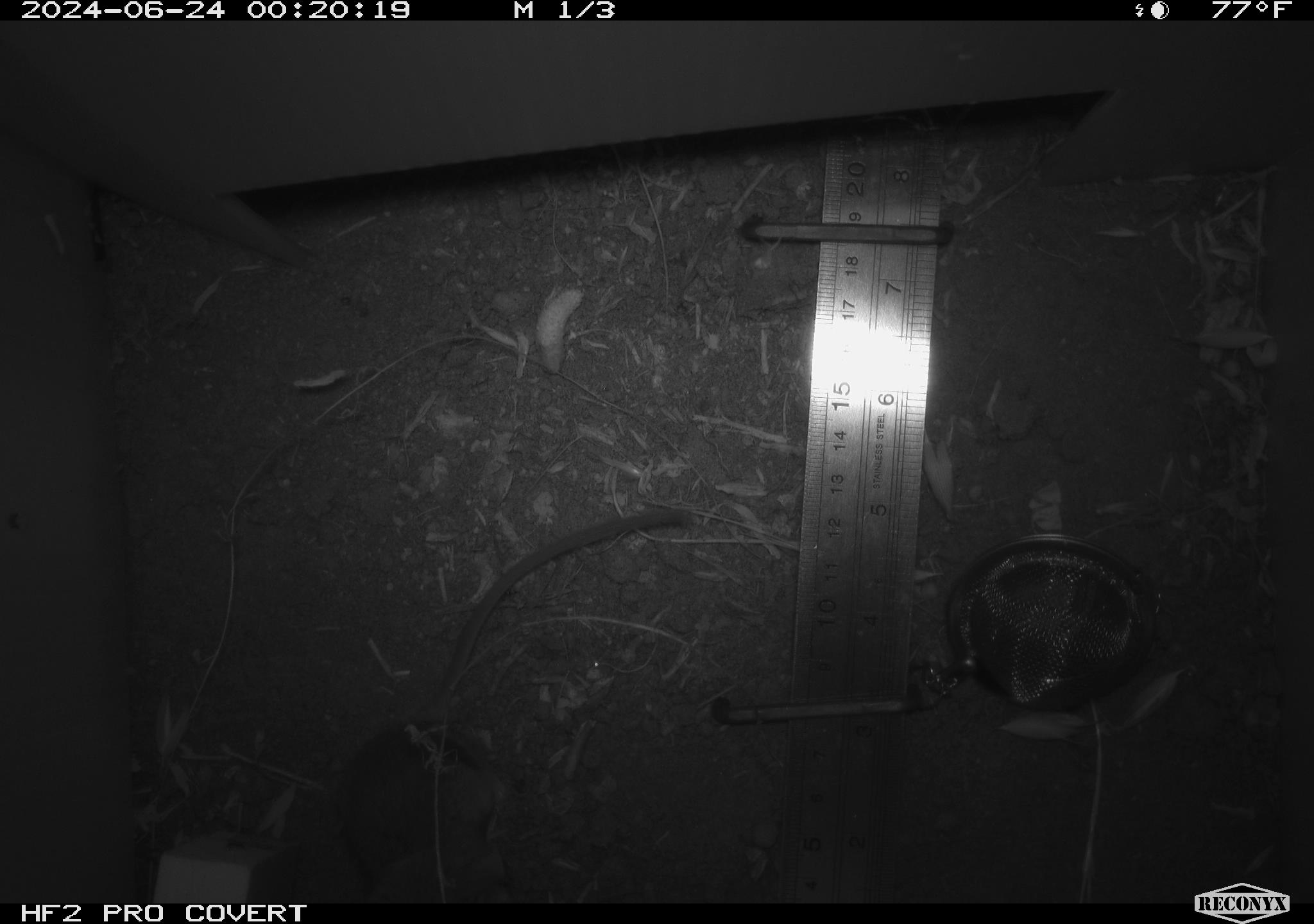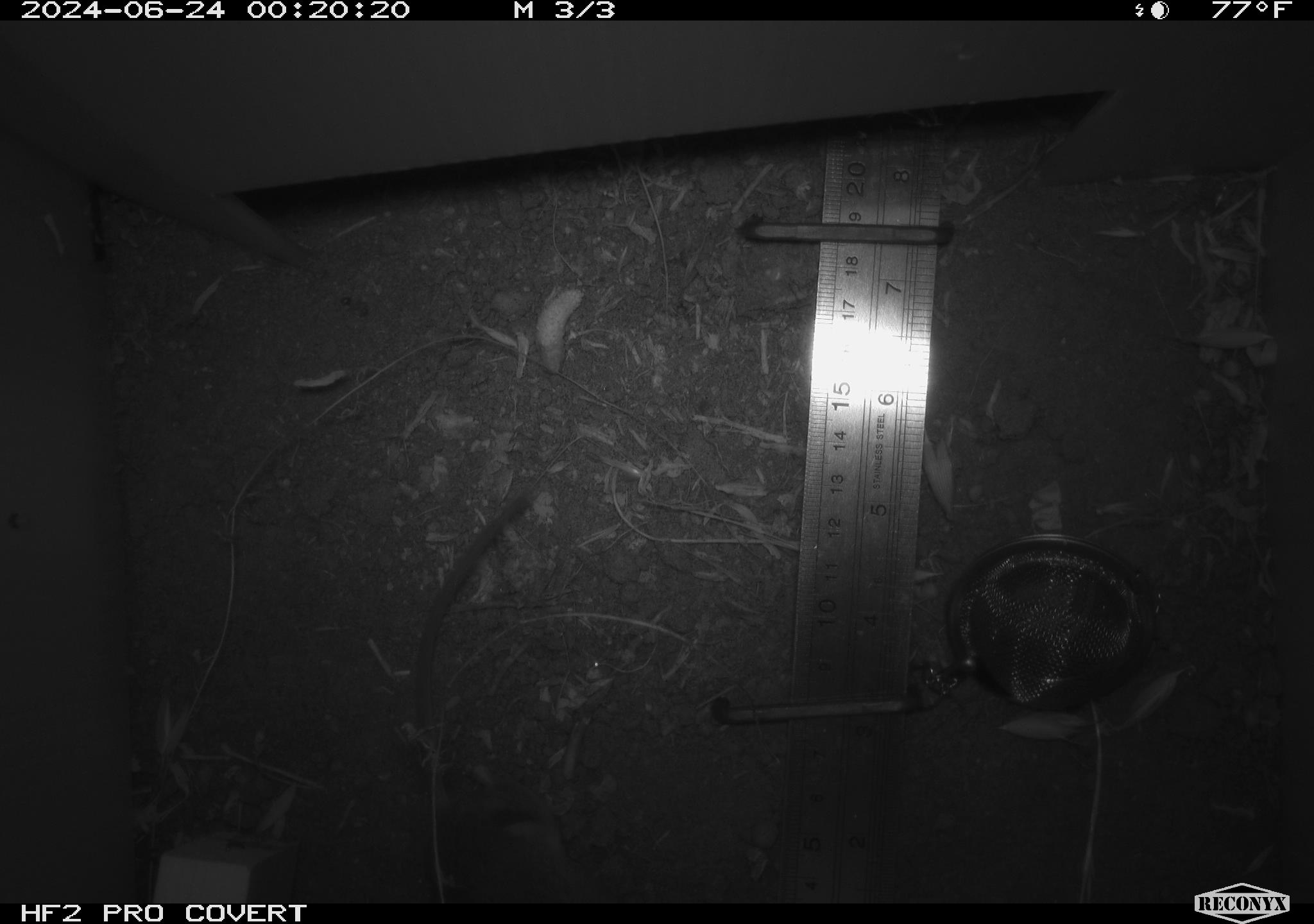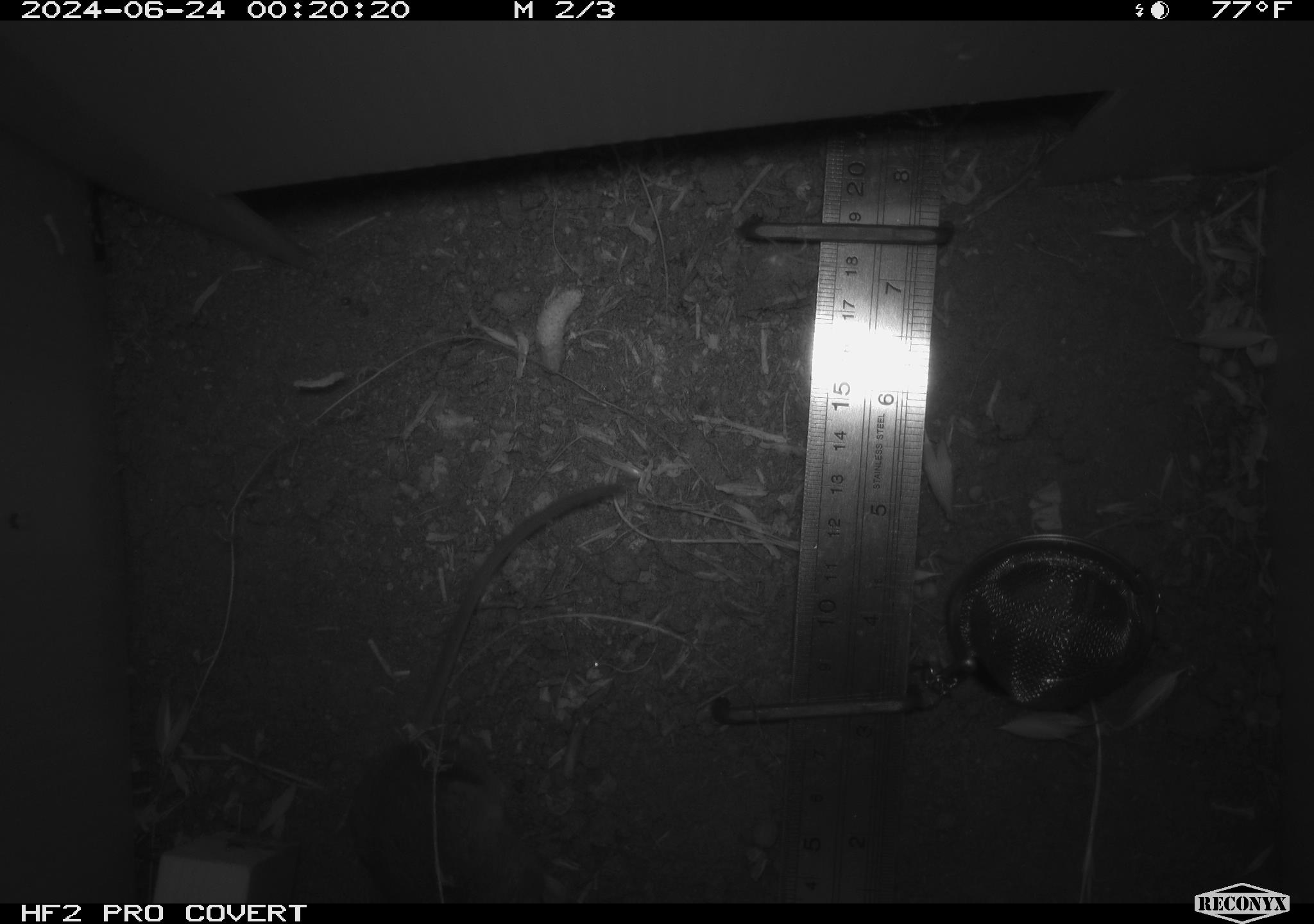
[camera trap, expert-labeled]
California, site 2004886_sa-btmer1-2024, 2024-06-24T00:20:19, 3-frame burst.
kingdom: Animalia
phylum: Chordata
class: Mammalia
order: Rodentia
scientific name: Rodentia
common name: mouse species